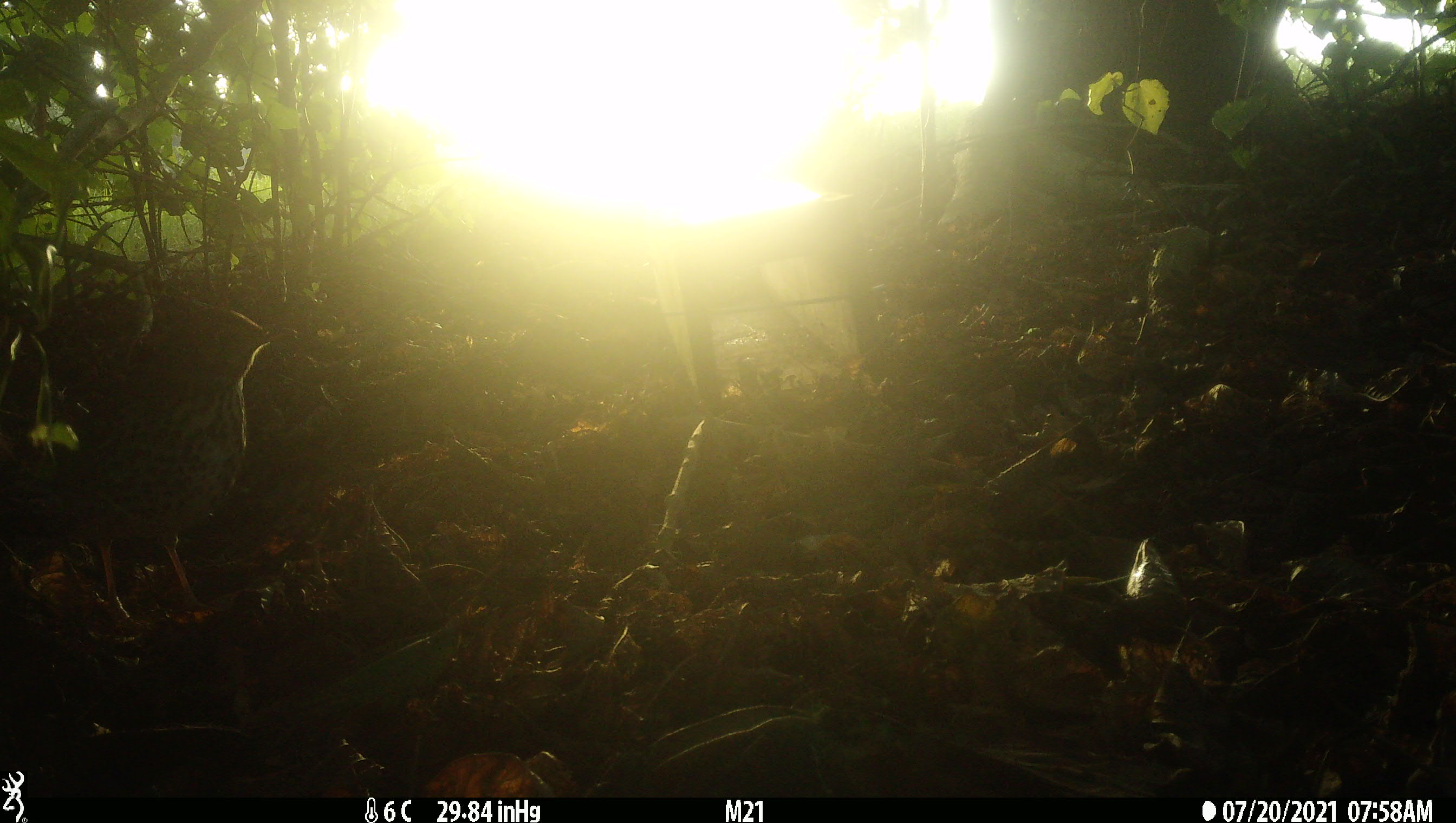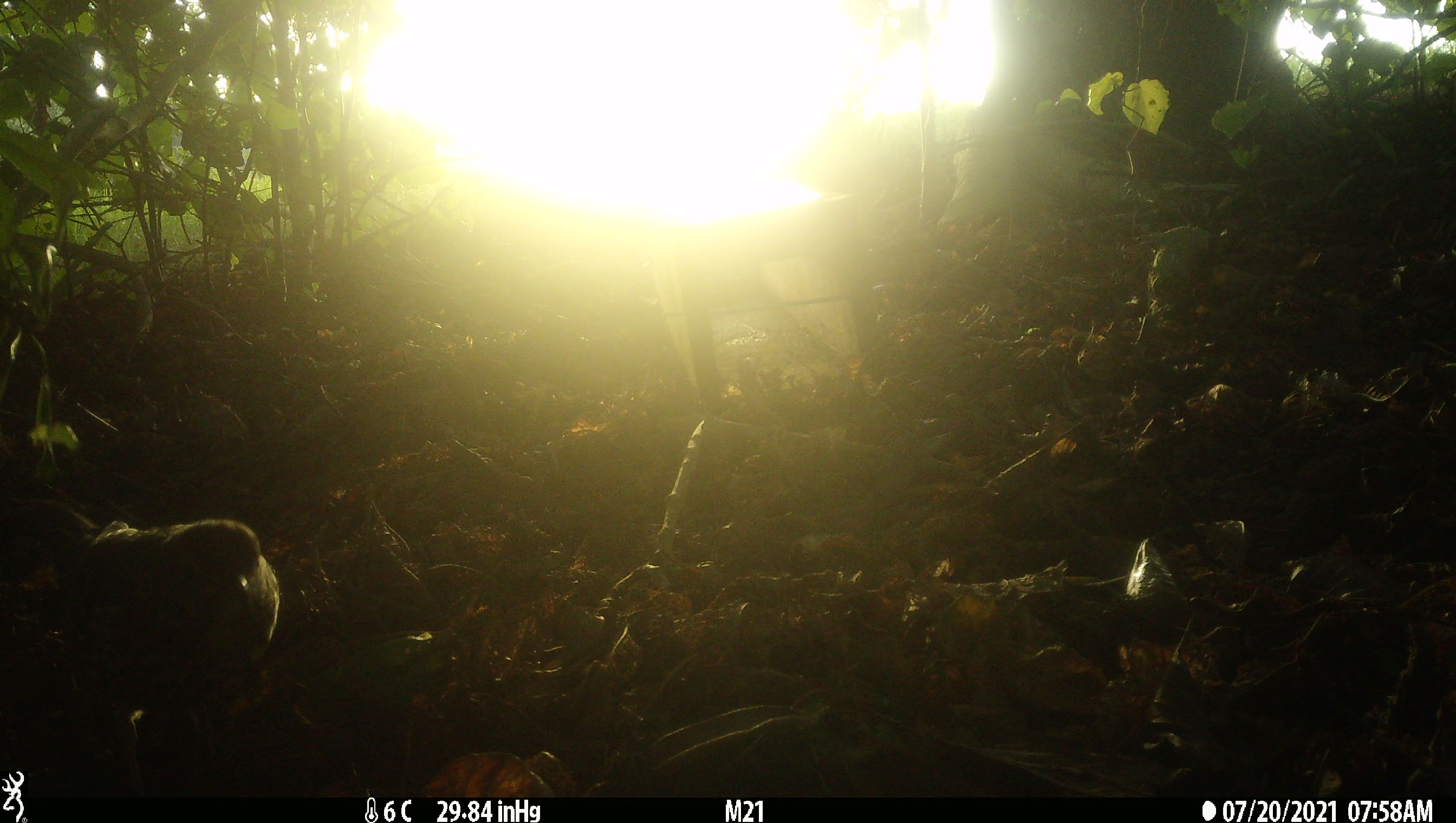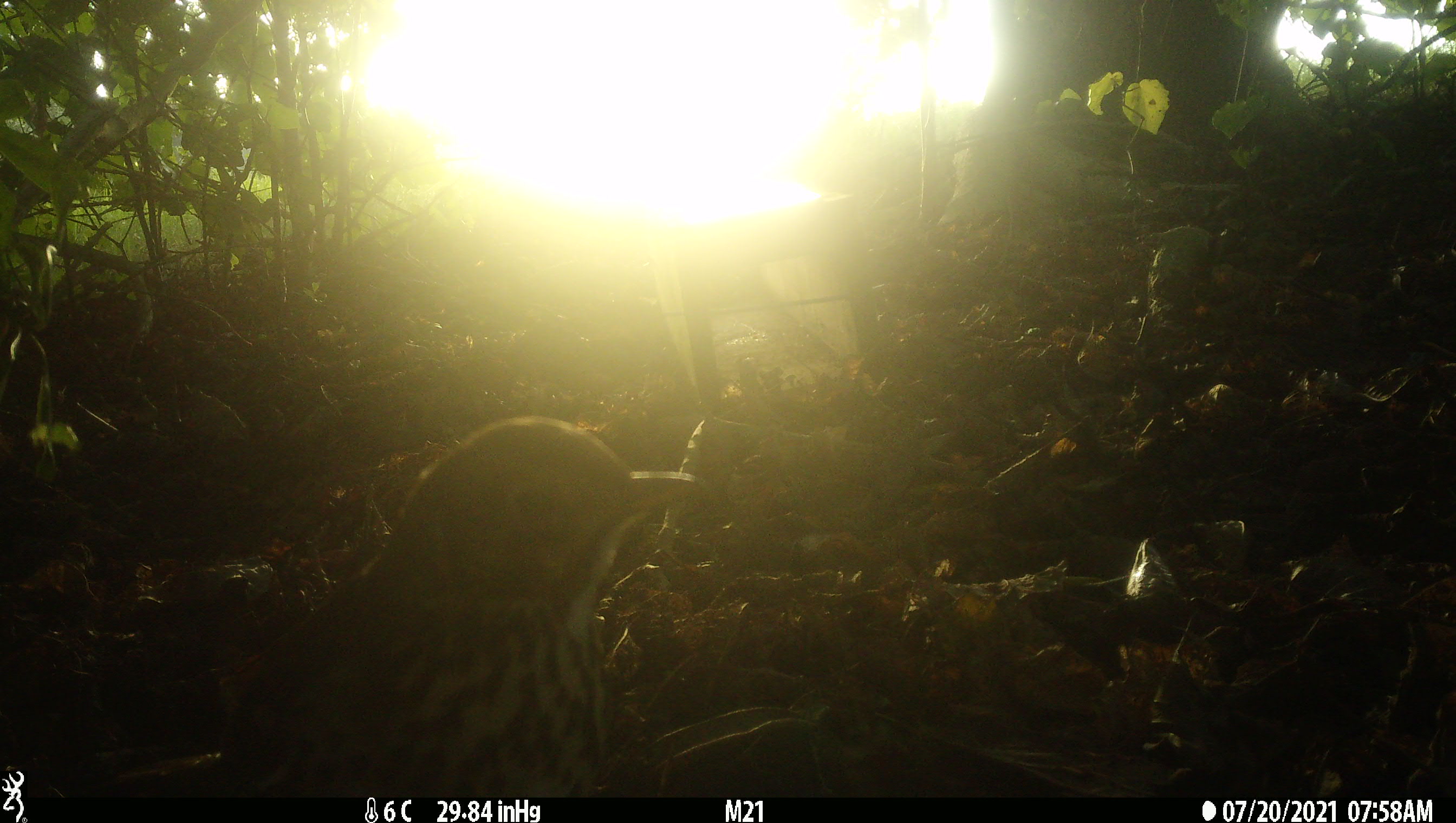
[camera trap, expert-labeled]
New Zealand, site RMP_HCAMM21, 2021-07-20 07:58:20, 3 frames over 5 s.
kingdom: Animalia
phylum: Chordata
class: Aves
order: Passeriformes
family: Turdidae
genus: Turdus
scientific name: Turdus philomelos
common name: song thrush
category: thrush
Thrush (song thrush) (Turdus philomelos).